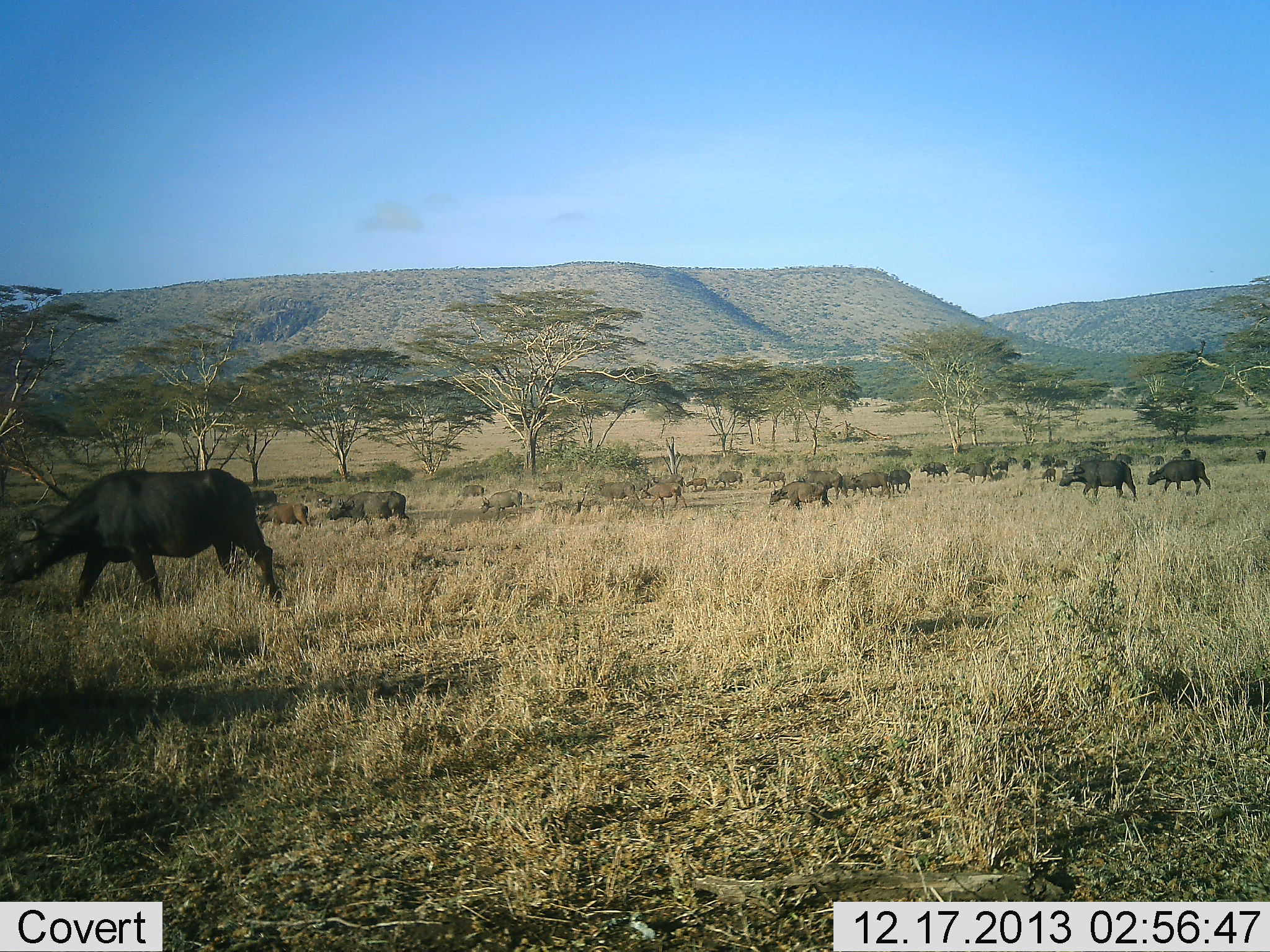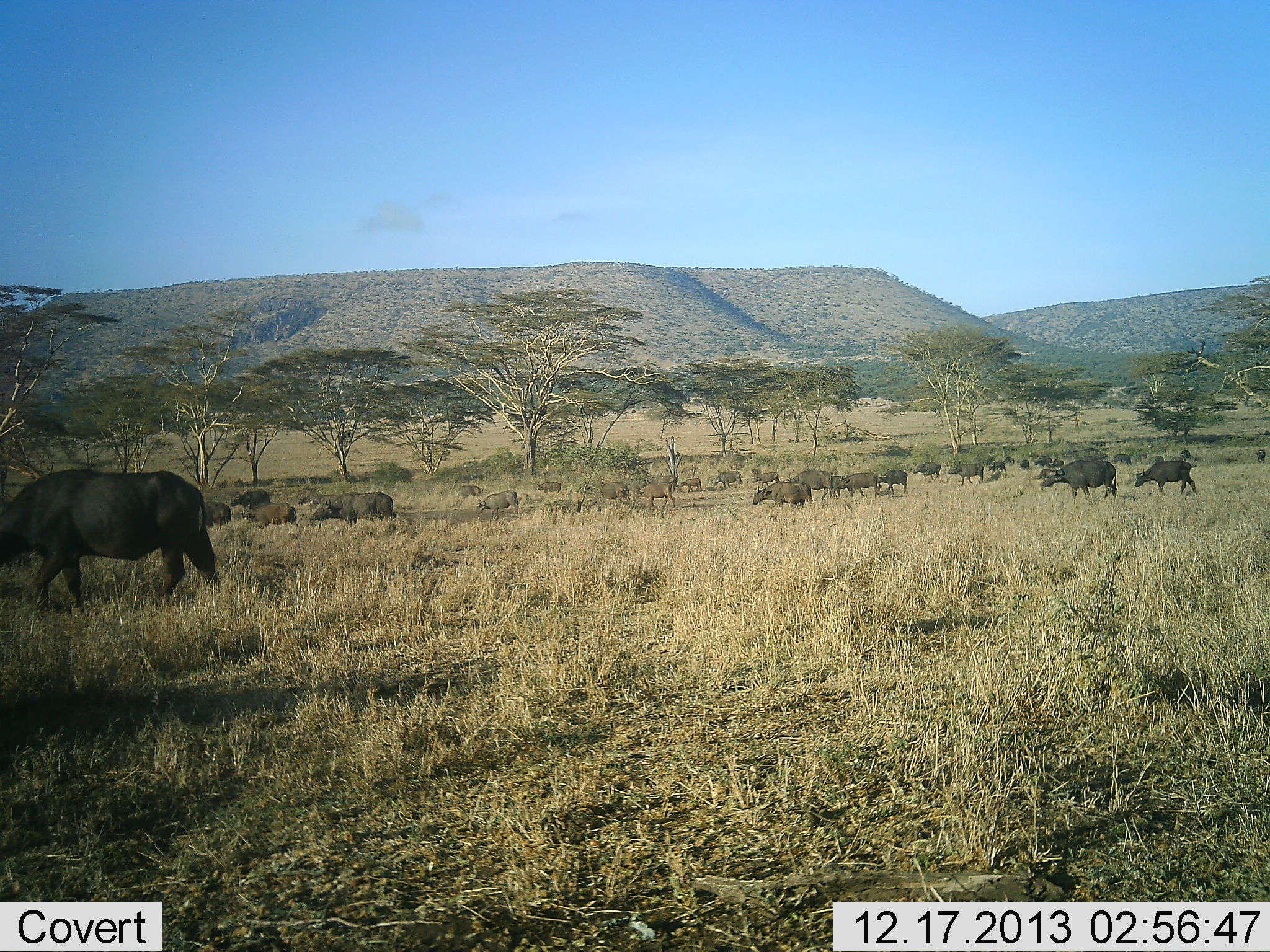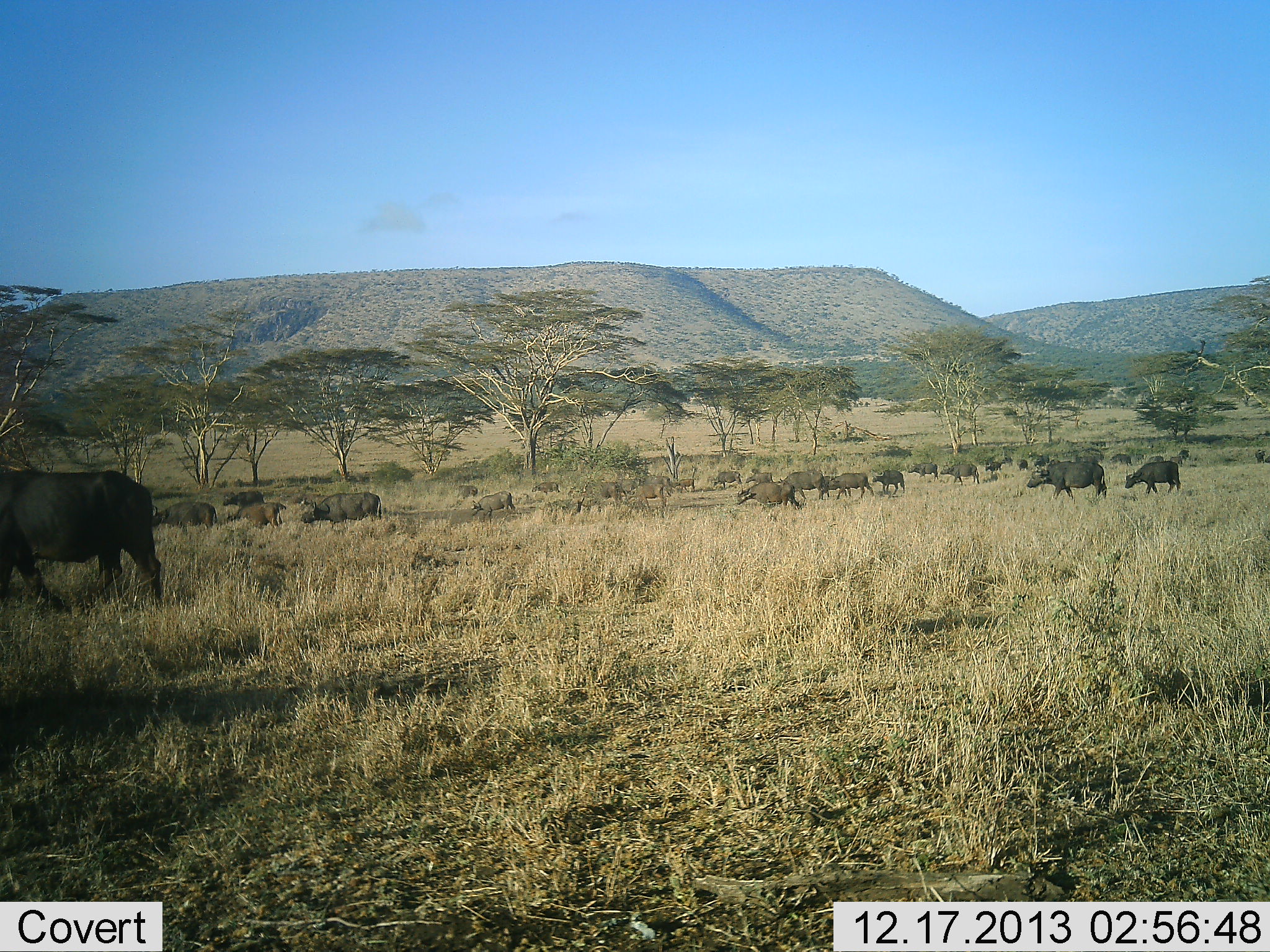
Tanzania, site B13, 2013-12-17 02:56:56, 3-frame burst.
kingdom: Animalia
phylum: Chordata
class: Mammalia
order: Artiodactyla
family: Bovidae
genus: Syncerus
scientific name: Syncerus caffer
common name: cape buffalo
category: buffalo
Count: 11-50.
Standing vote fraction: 10%.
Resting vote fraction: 0%.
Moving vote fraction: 100%.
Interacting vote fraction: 0%.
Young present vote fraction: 10%.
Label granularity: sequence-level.